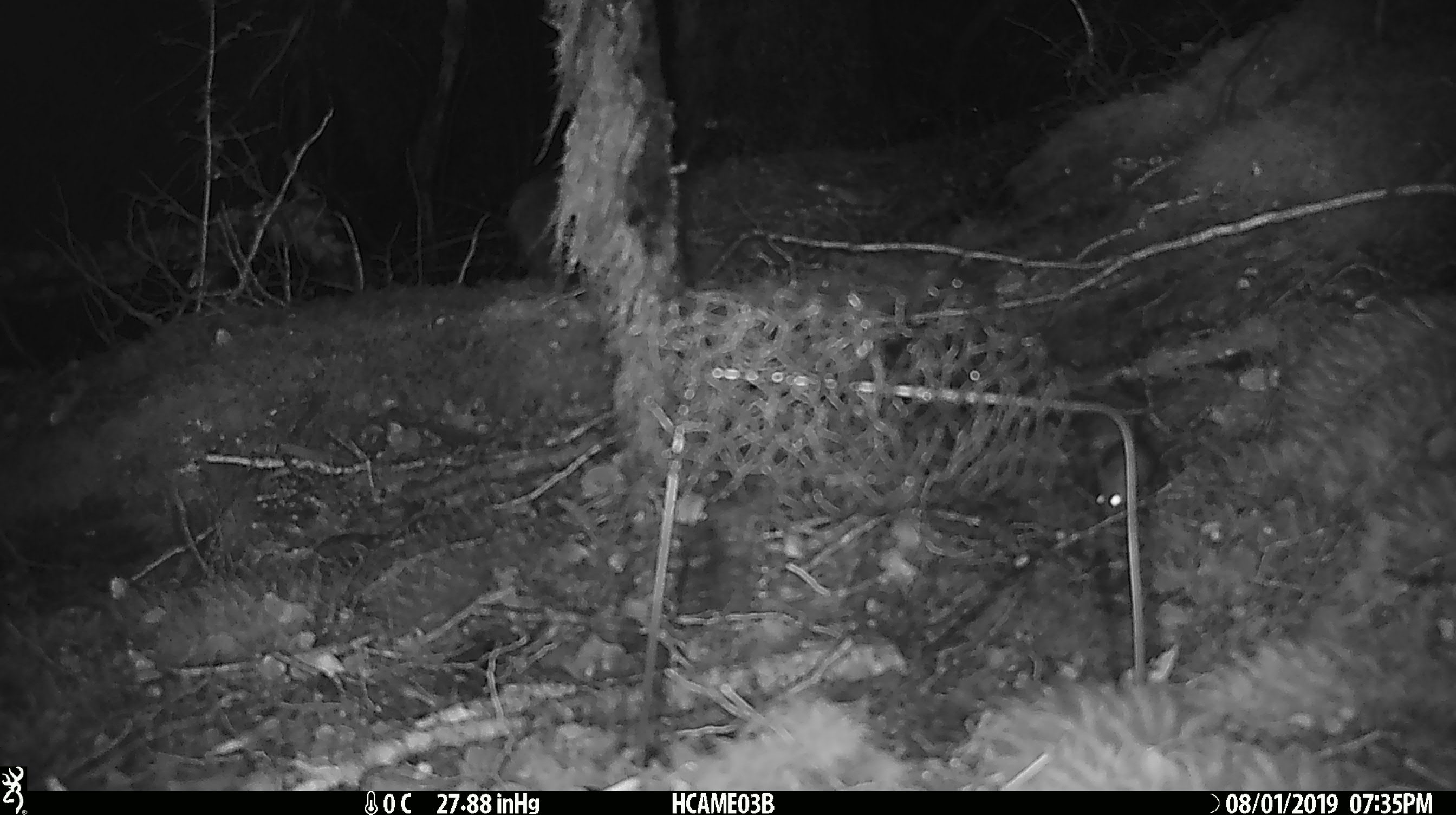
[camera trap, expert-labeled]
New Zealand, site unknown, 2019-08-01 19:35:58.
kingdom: Animalia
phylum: Chordata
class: Mammalia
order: Rodentia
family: Muridae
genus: Mus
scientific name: Mus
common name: mouse